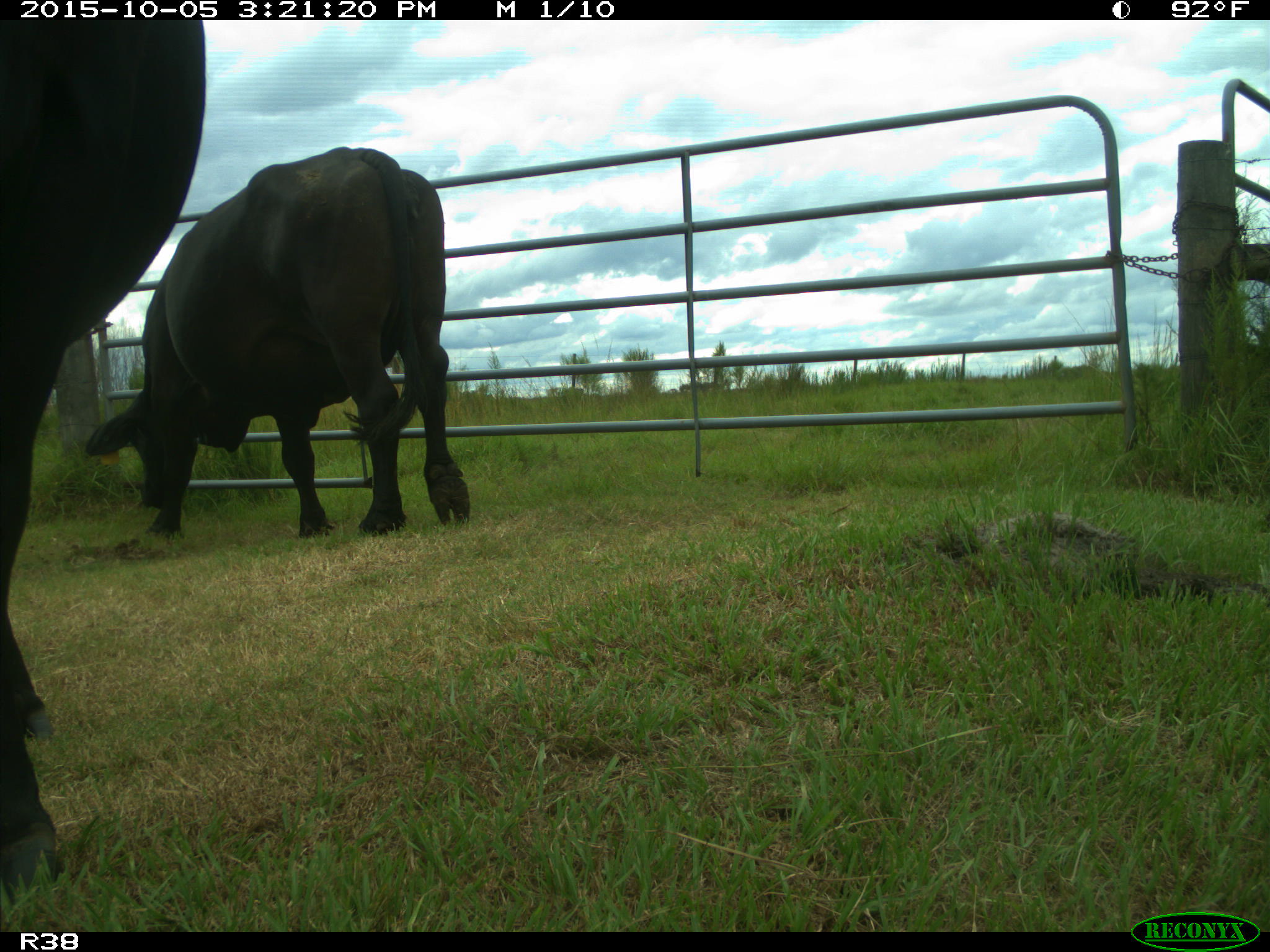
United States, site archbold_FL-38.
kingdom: Animalia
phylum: Chordata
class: Mammalia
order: Artiodactyla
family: Bovidae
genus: Bos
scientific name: Bos taurus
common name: domestic cow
Bos taurus (domestic cow).